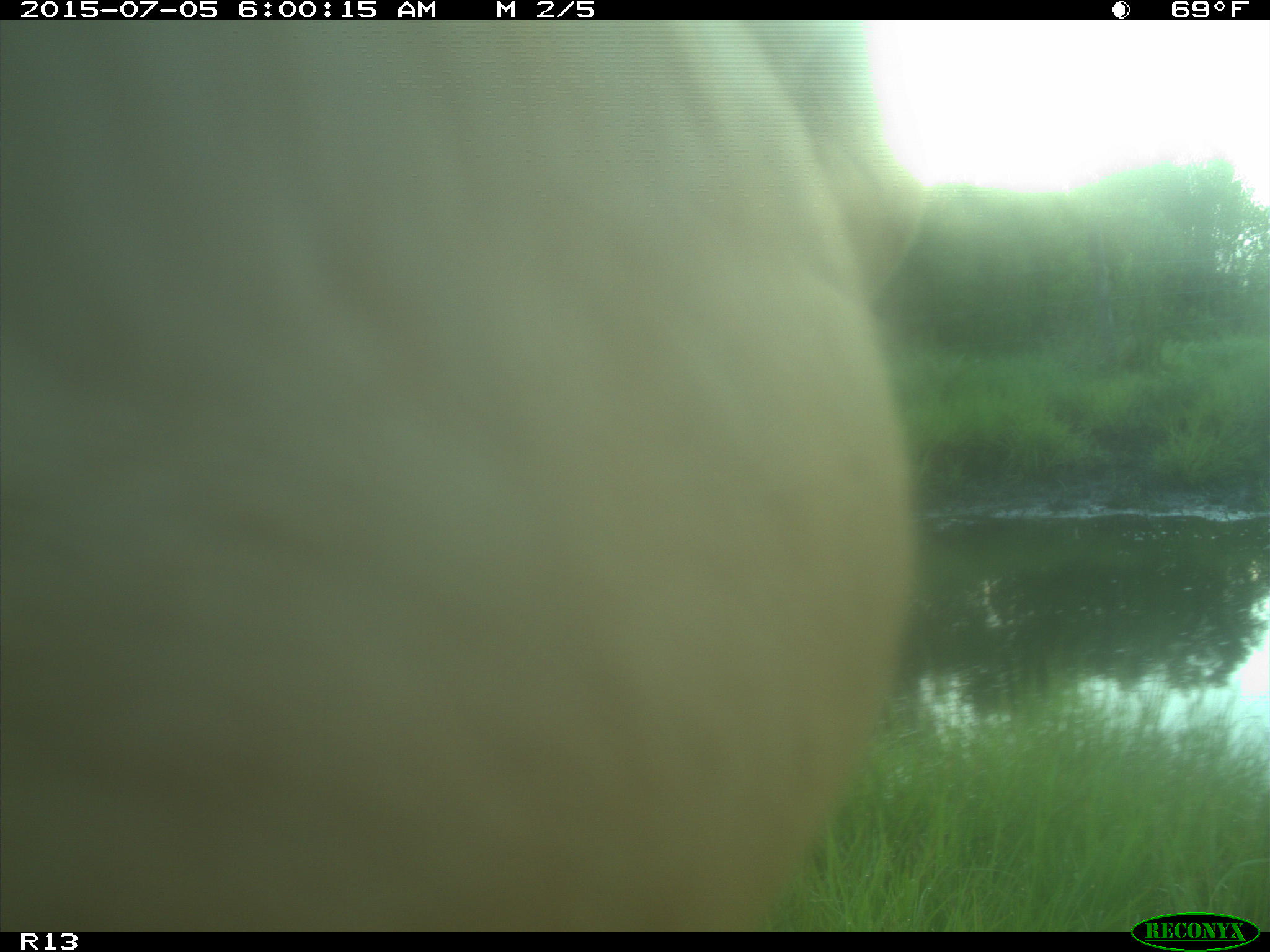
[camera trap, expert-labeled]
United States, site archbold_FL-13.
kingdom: Animalia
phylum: Chordata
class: Mammalia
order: Artiodactyla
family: Bovidae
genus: Bos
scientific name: Bos taurus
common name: domestic cow